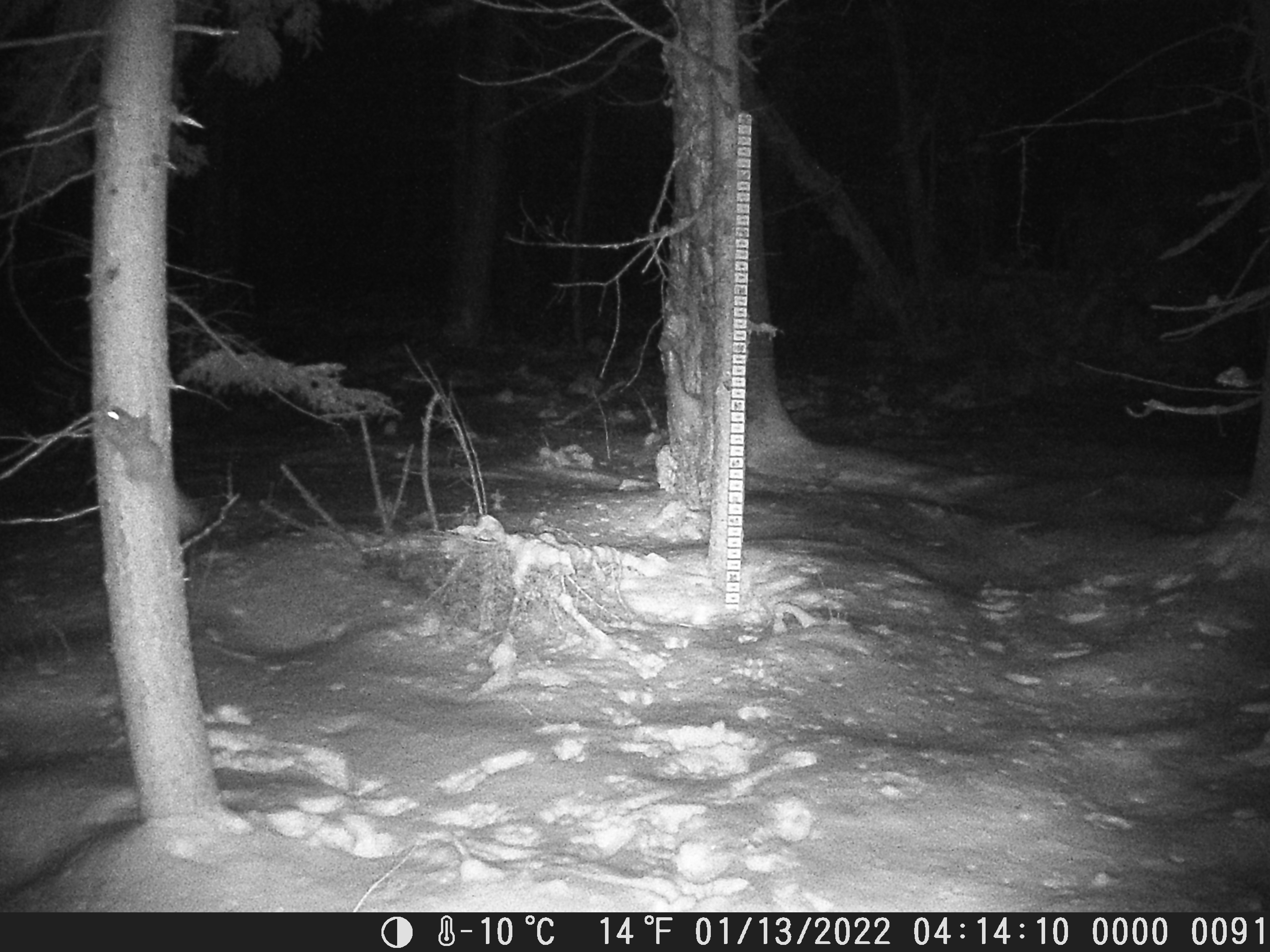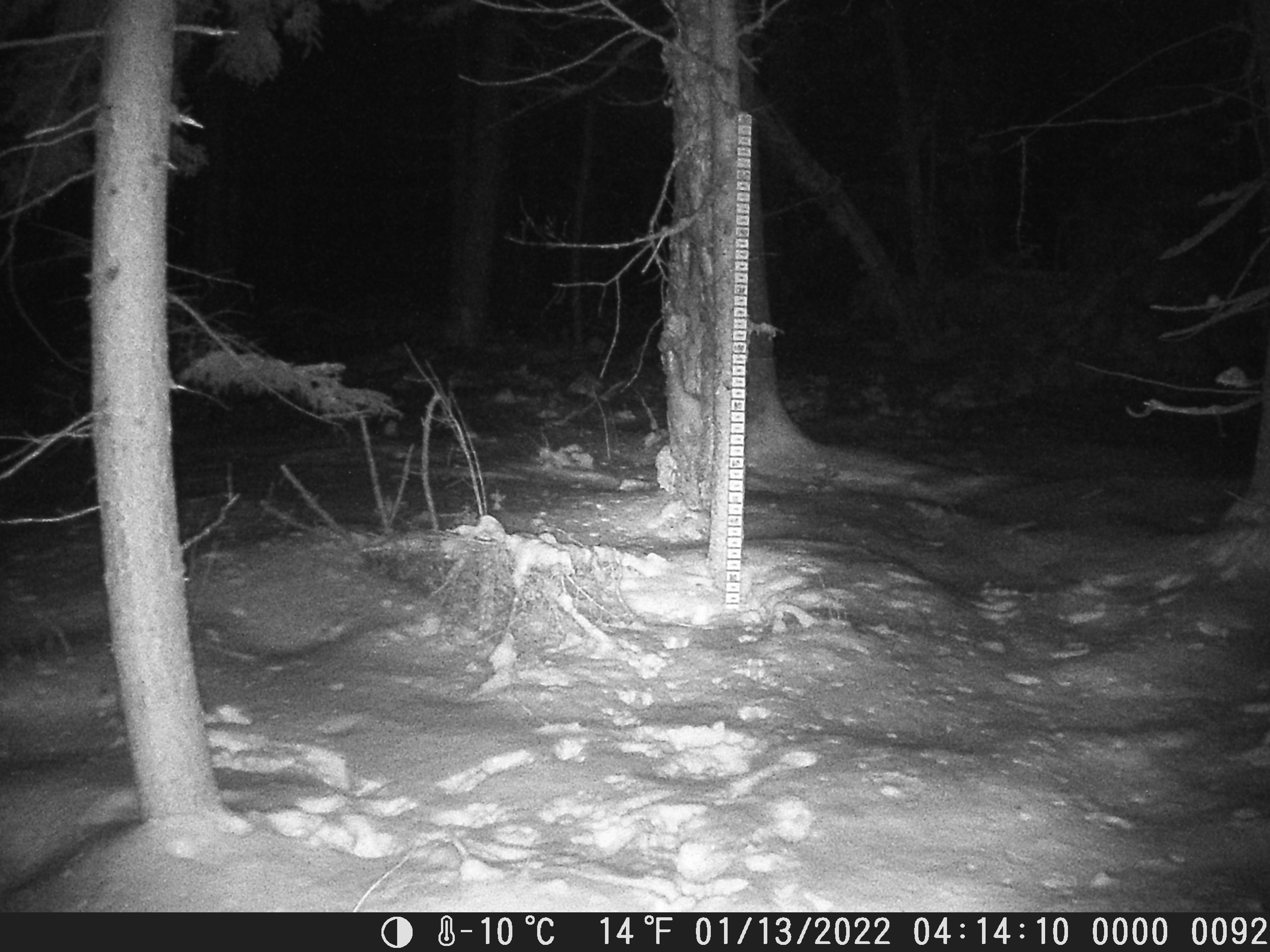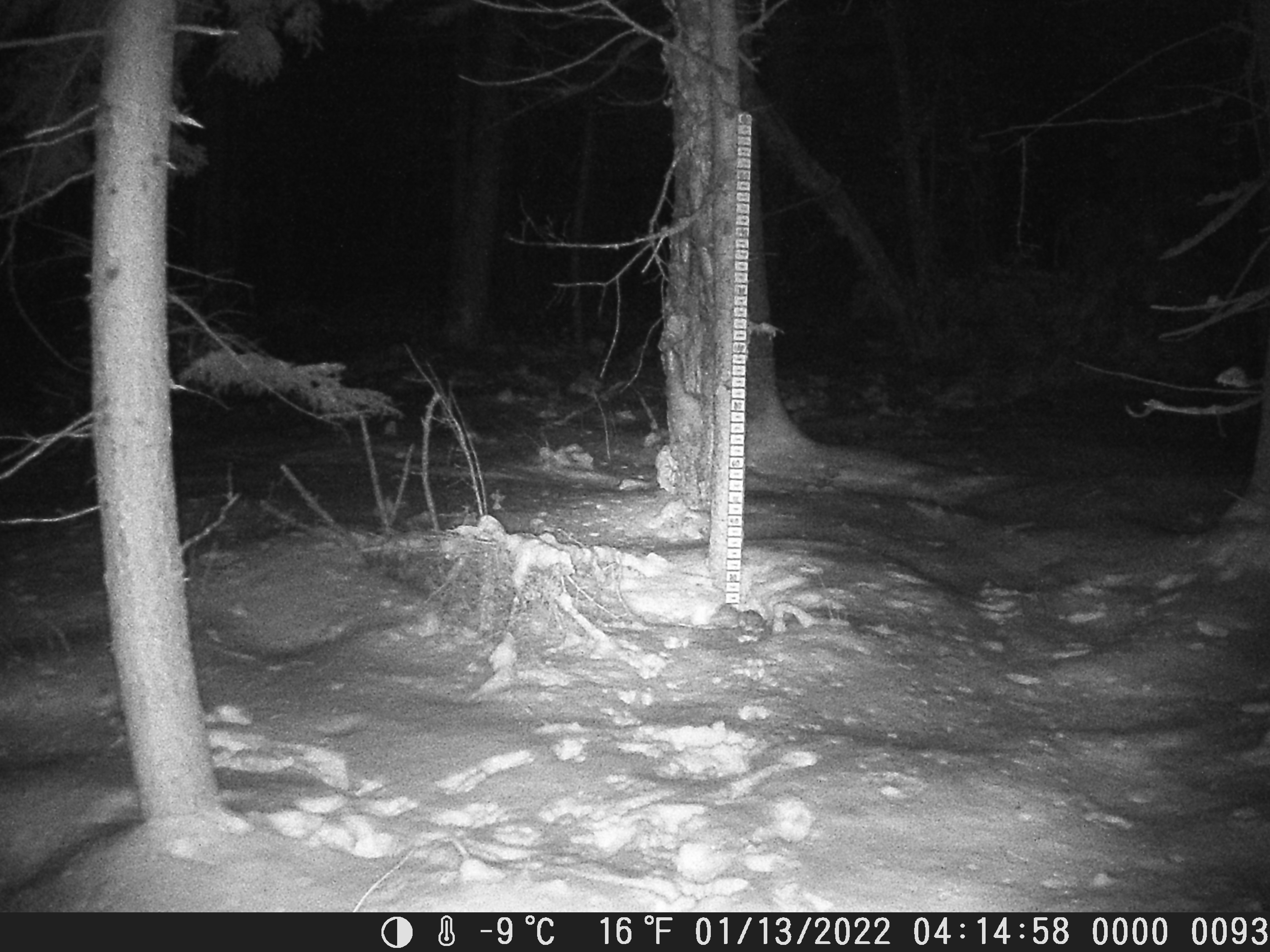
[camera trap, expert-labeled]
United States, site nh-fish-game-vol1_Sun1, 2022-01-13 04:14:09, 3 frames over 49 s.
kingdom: Animalia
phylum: Chordata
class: Mammalia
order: Rodentia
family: Sciuridae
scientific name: Sciuridae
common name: squirrel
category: squirrel sp.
Squirrel sp. (squirrel) (Sciuridae).